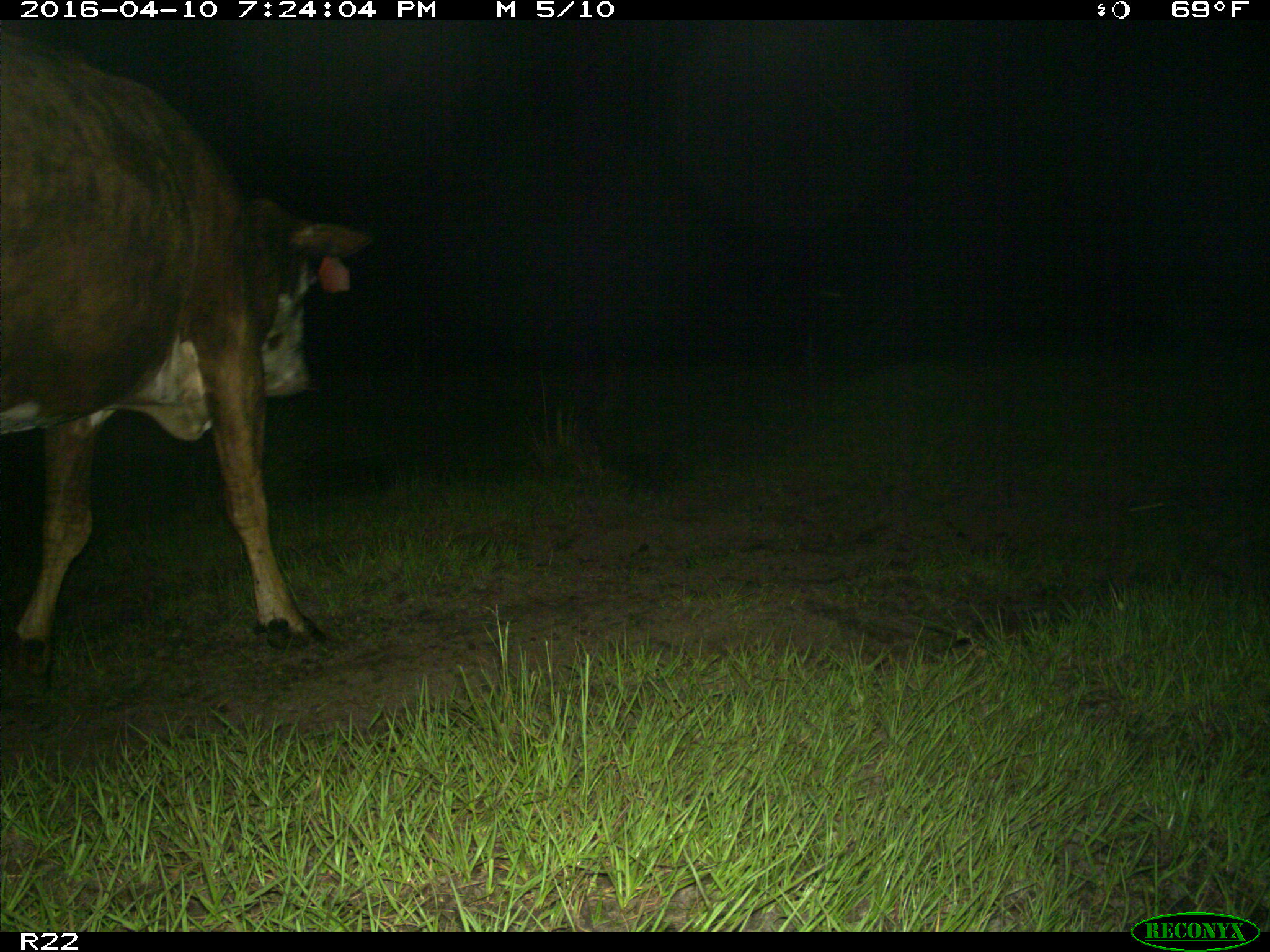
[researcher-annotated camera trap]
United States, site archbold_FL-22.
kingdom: Animalia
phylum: Chordata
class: Mammalia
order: Artiodactyla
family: Bovidae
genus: Bos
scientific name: Bos taurus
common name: domestic cow